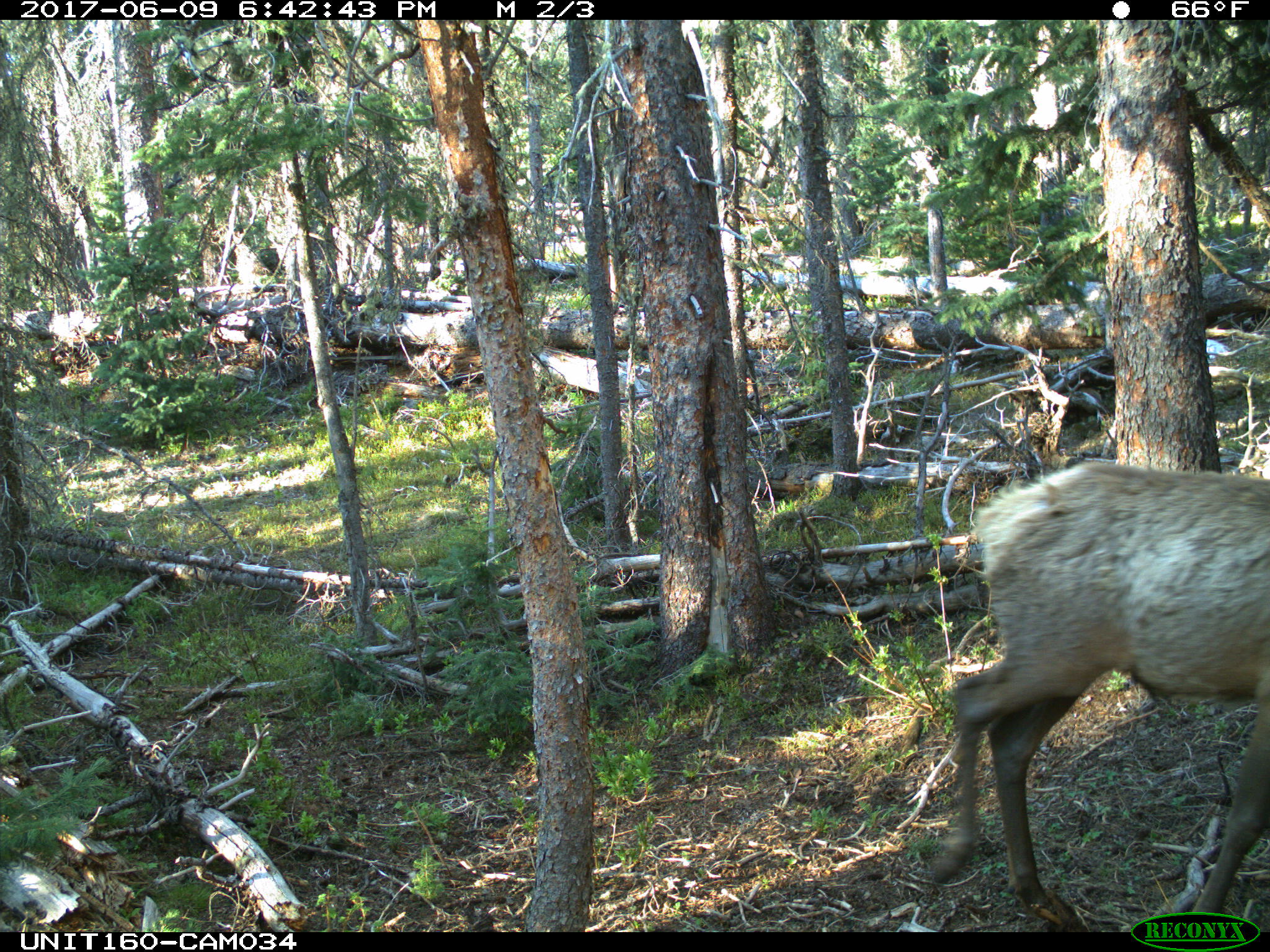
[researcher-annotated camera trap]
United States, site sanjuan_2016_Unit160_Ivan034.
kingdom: Animalia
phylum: Chordata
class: Mammalia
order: Artiodactyla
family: Cervidae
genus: Cervus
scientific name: Cervus elaphus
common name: red deer